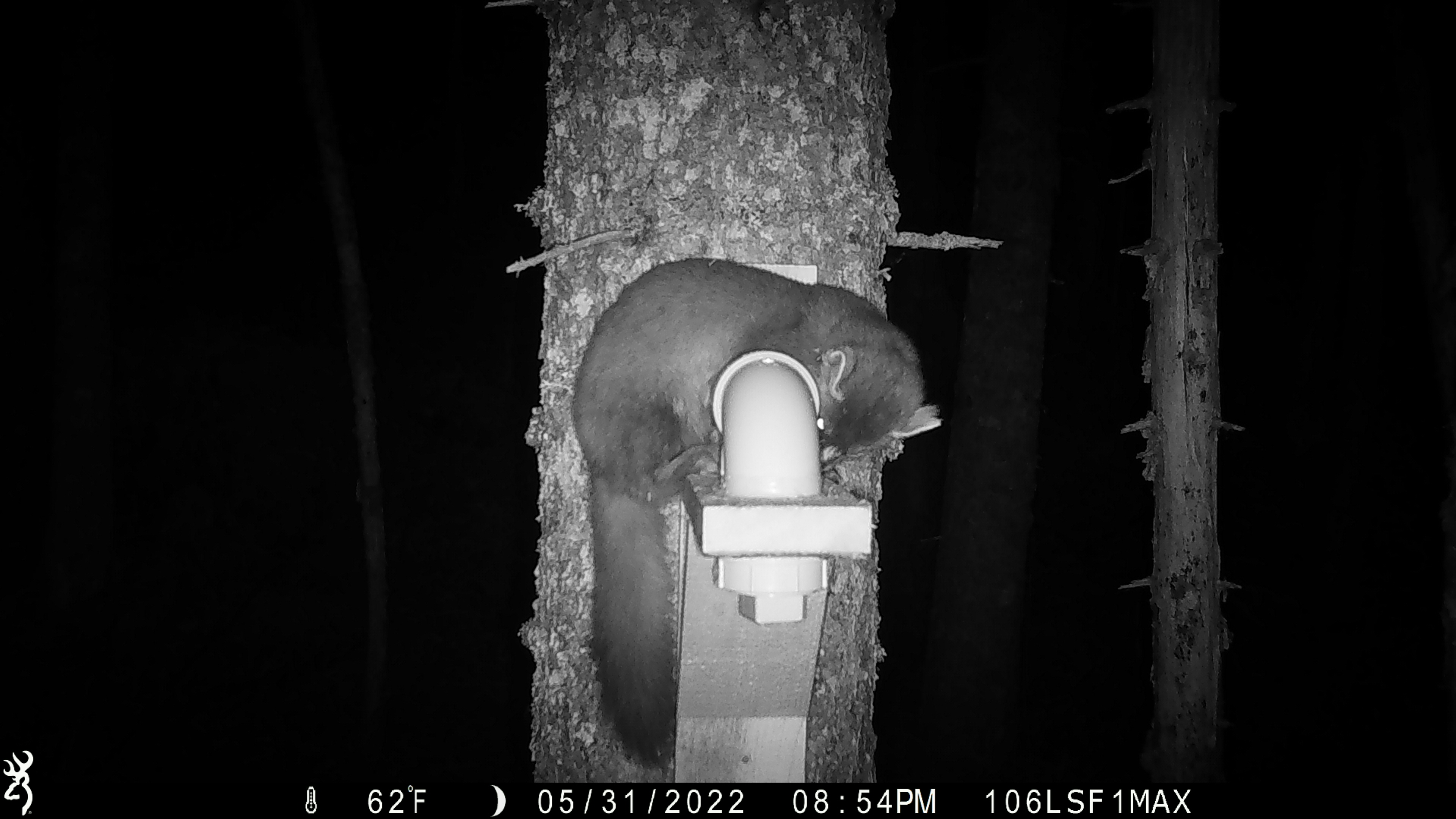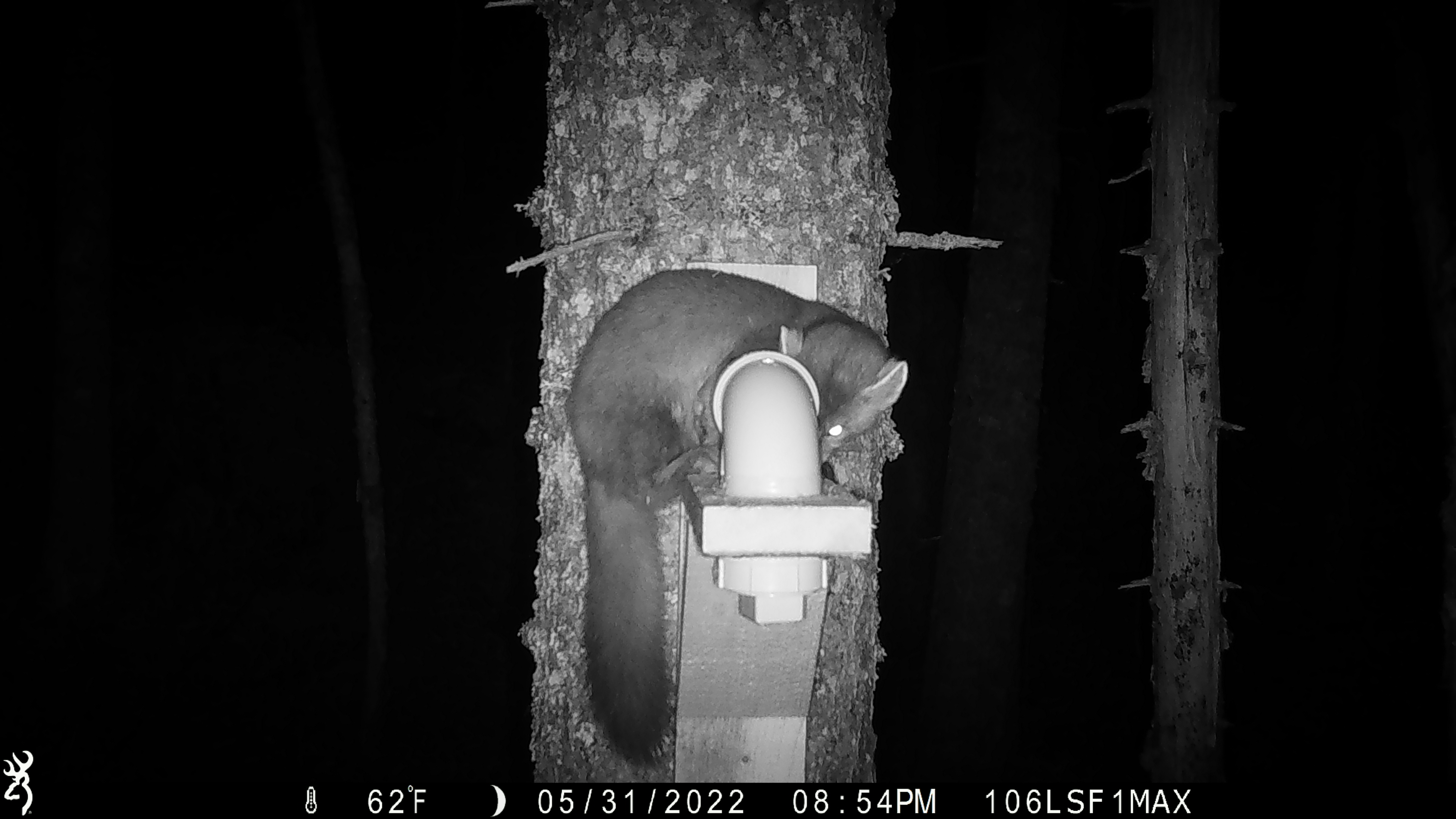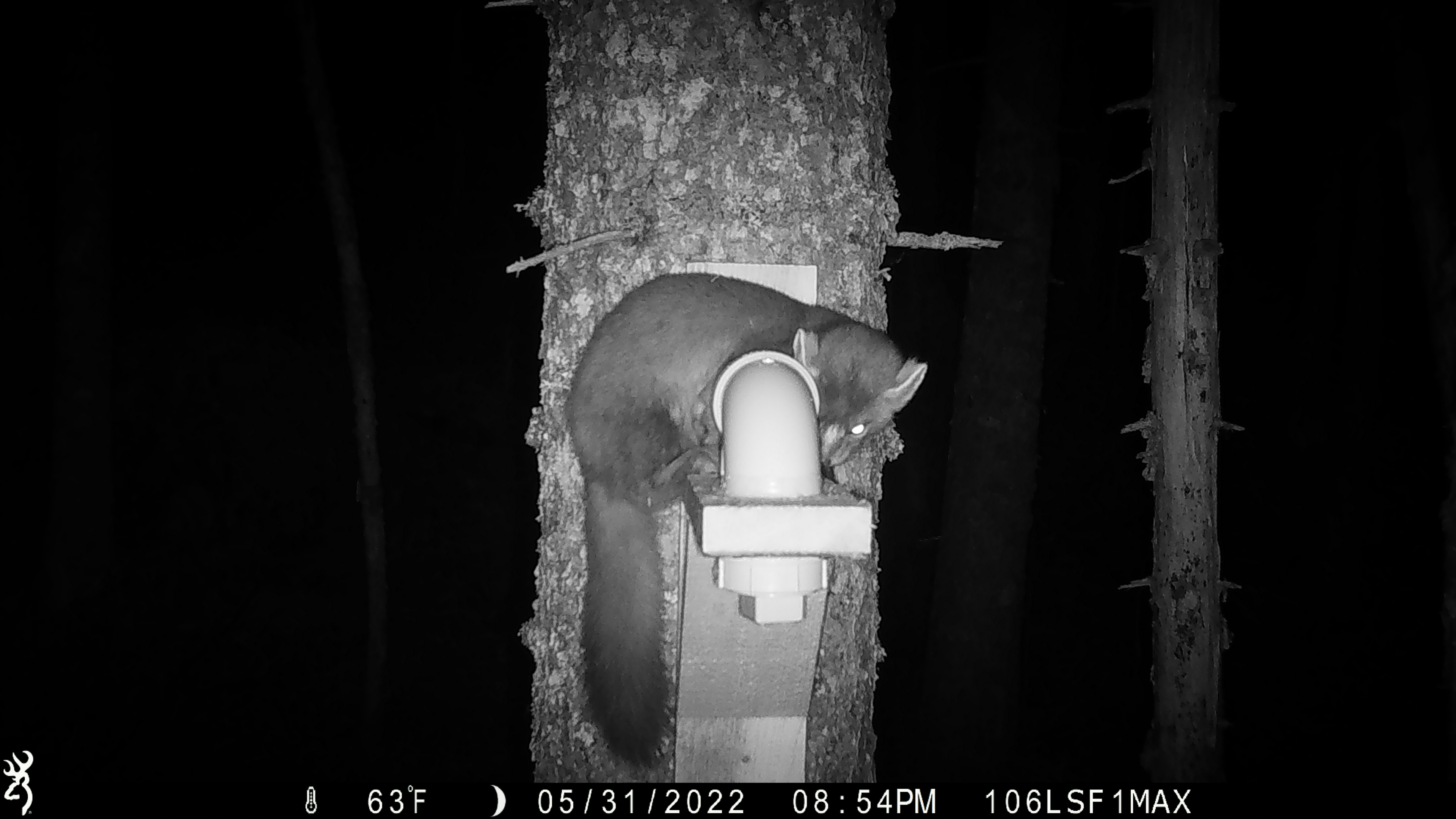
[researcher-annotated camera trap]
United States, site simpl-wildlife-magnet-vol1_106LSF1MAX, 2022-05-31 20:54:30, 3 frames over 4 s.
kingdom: Animalia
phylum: Chordata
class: Mammalia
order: Carnivora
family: Mustelidae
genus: Martes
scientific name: Martes americana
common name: american marten